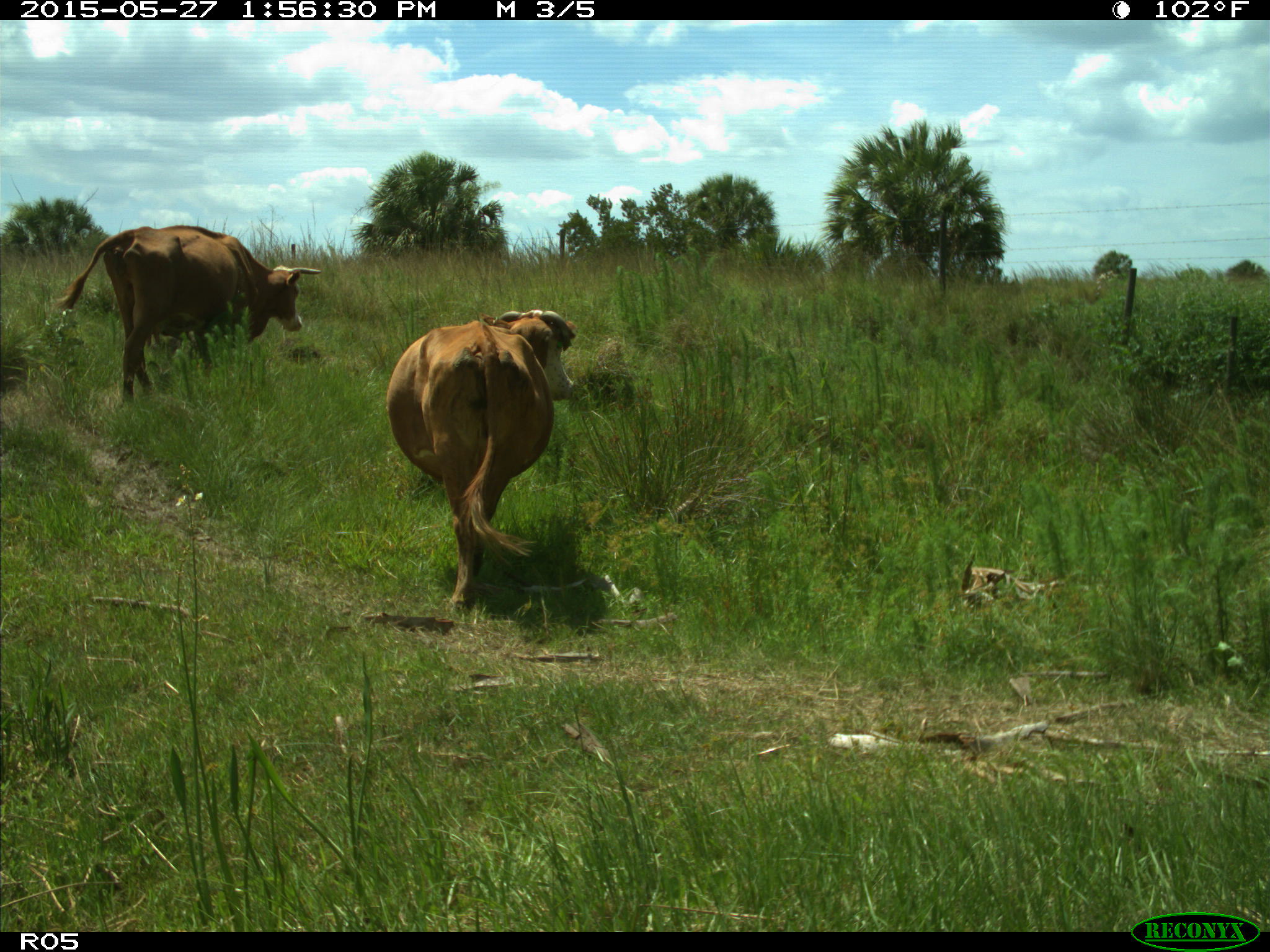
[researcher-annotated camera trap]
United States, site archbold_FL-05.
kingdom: Animalia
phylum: Chordata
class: Mammalia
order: Artiodactyla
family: Bovidae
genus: Bos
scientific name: Bos taurus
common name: domestic cow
Bos taurus (domestic cow).